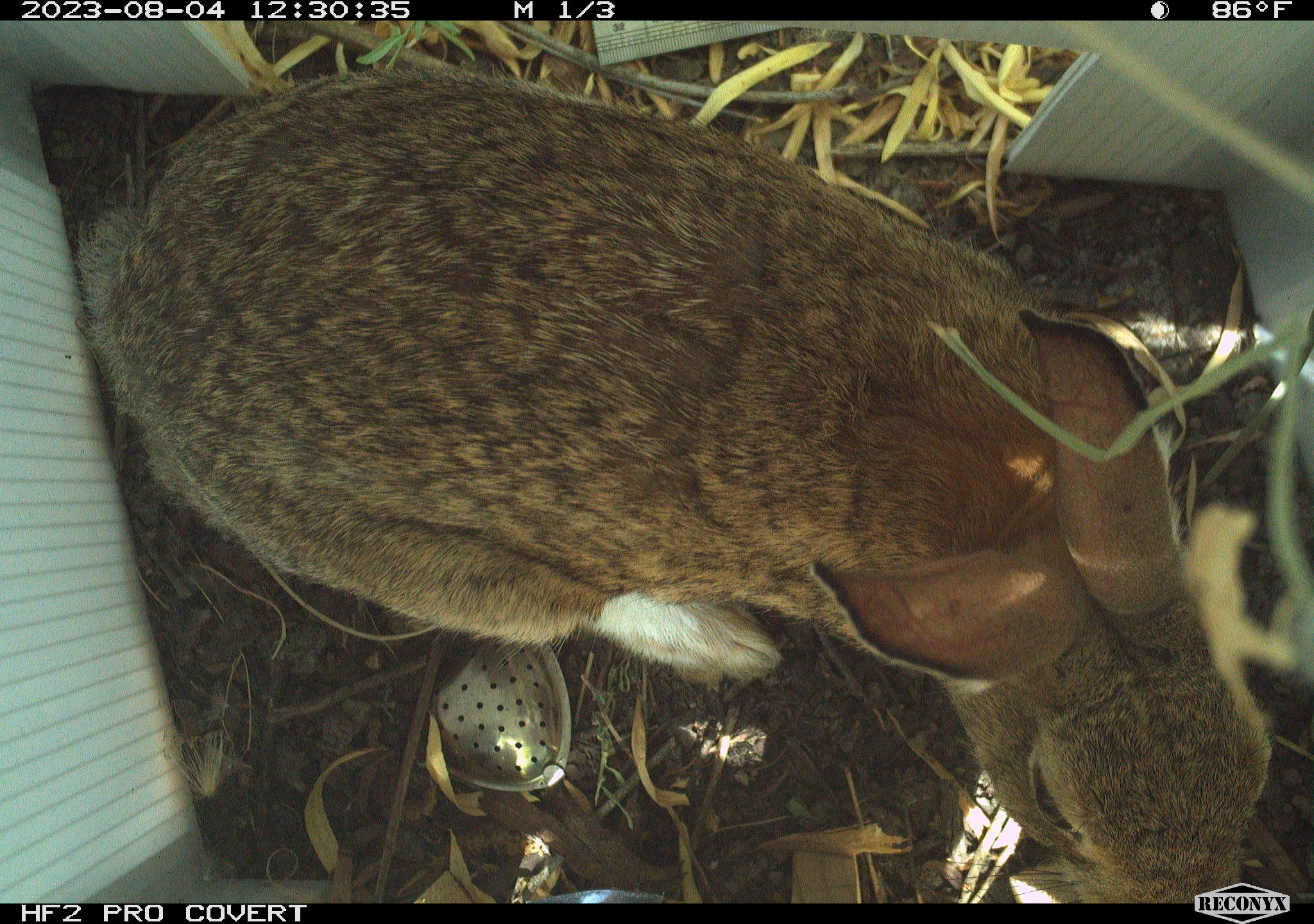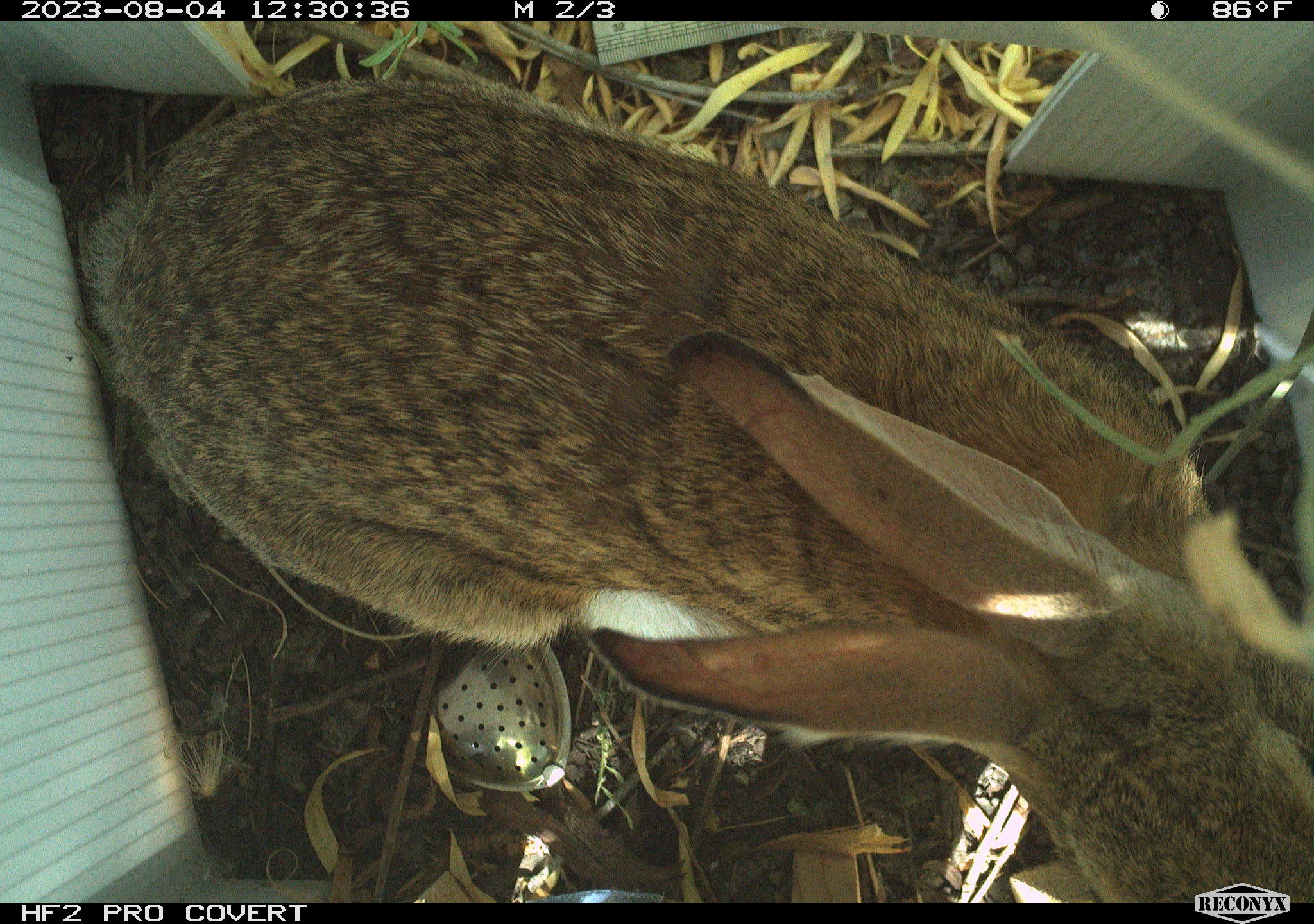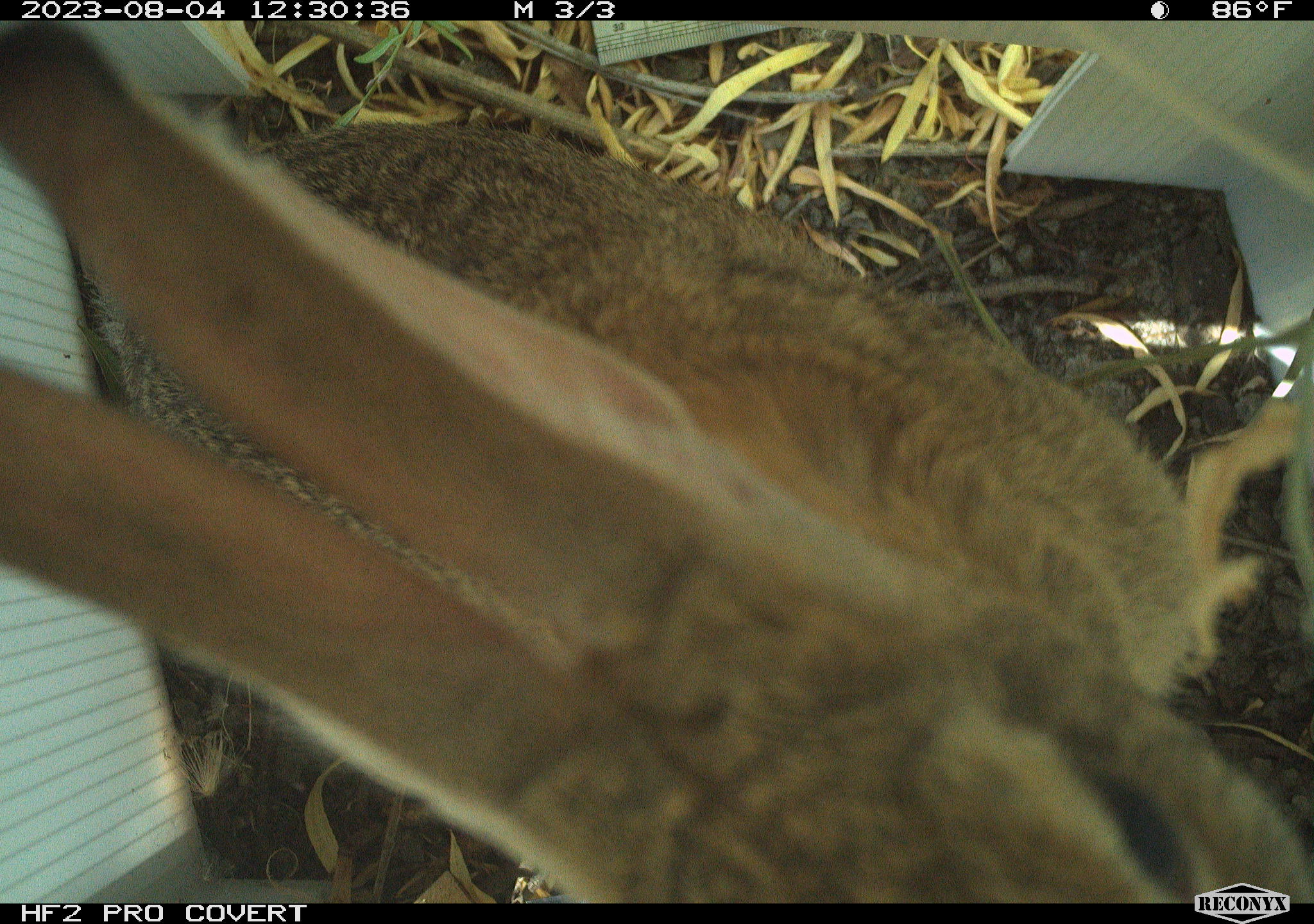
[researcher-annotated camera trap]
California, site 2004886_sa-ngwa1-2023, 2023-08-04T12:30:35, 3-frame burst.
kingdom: Animalia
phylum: Chordata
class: Mammalia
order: Lagomorpha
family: Leporidae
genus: Sylvilagus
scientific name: Sylvilagus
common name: cottontail rabbits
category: sylvilagus species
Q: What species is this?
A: Sylvilagus species (cottontail rabbits) (Sylvilagus).